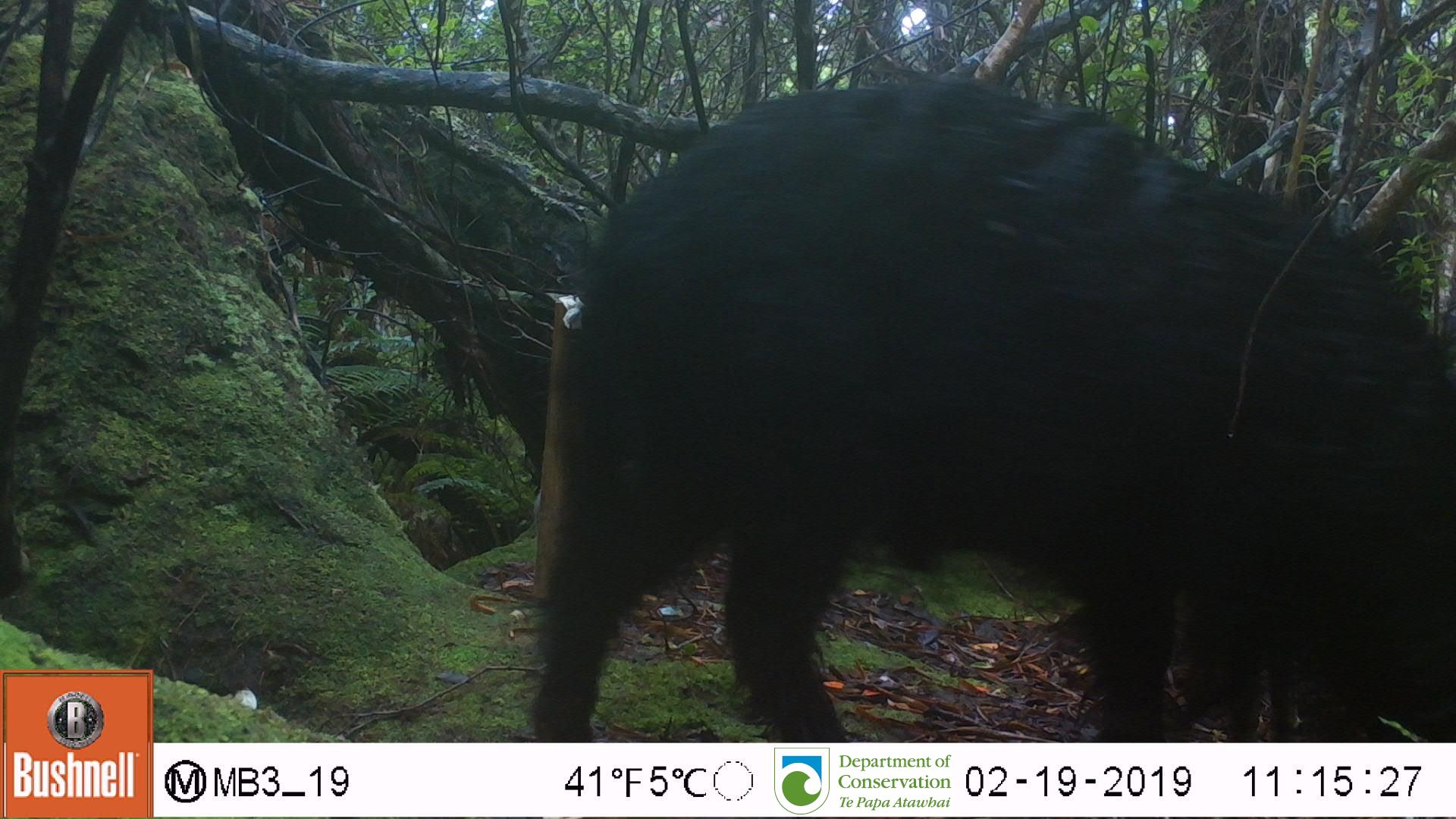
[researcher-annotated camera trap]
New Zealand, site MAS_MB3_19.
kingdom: Animalia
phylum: Chordata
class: Mammalia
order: Artiodactyla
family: Suidae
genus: Sus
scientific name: Sus scrofa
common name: pig